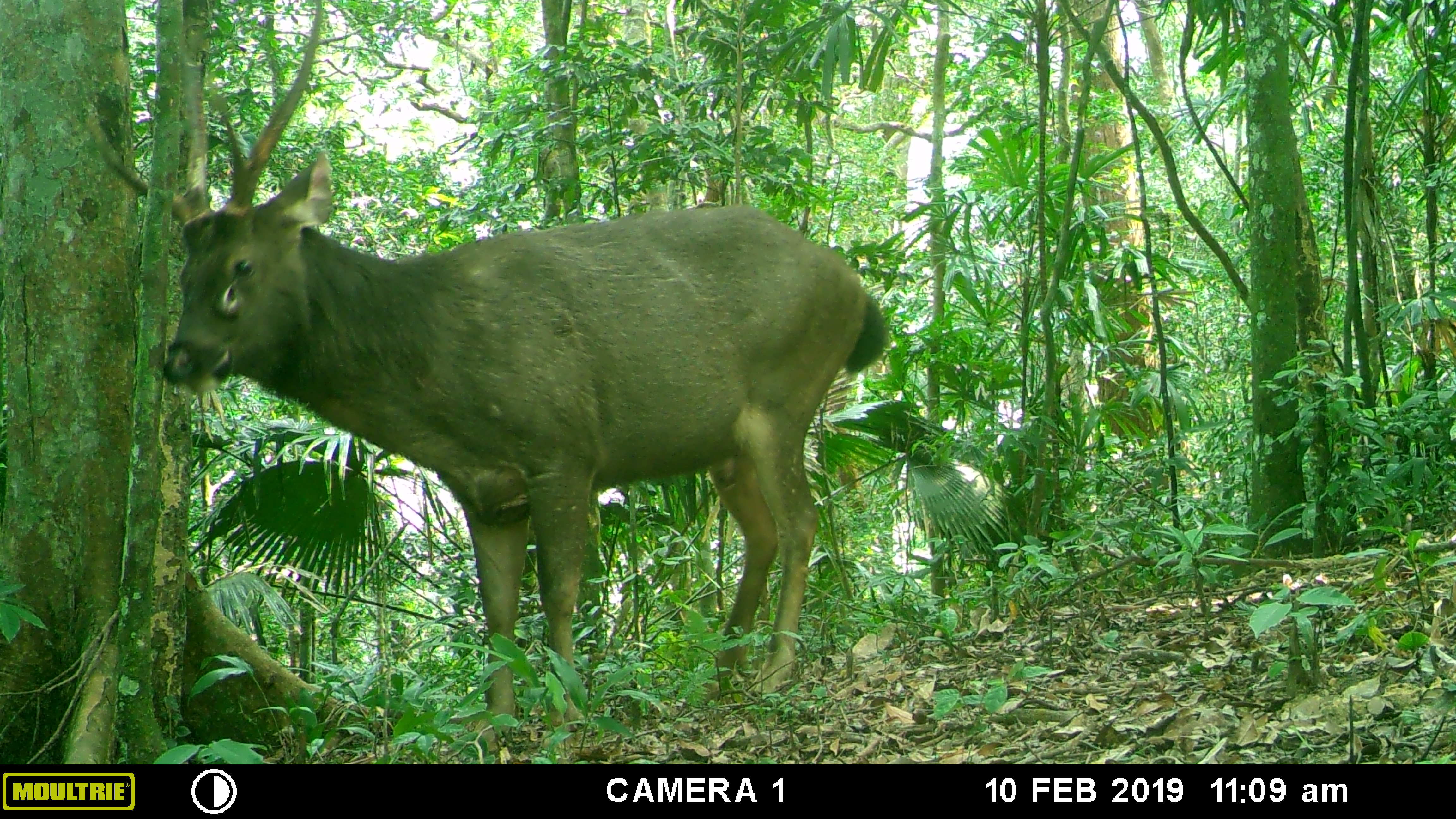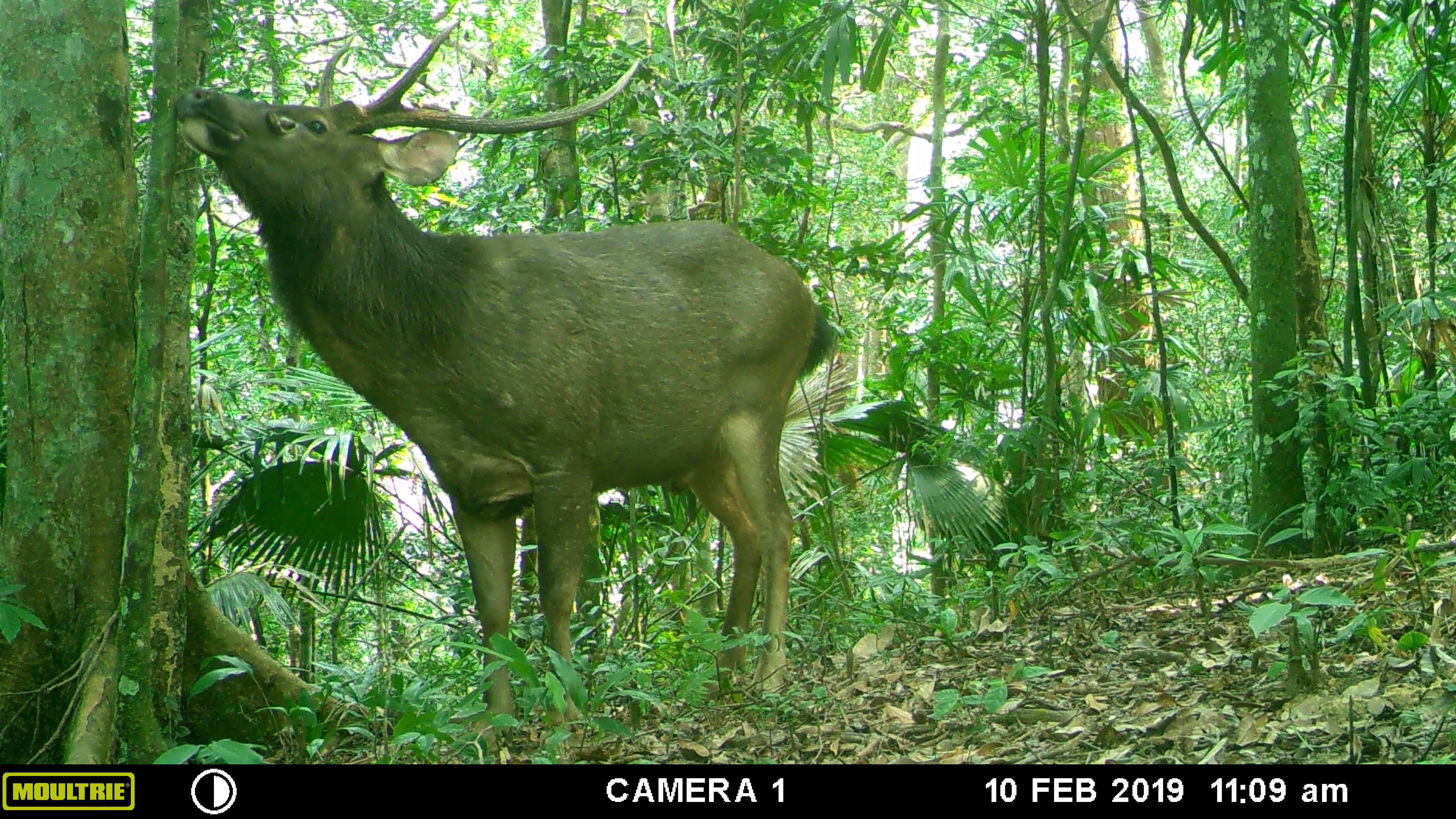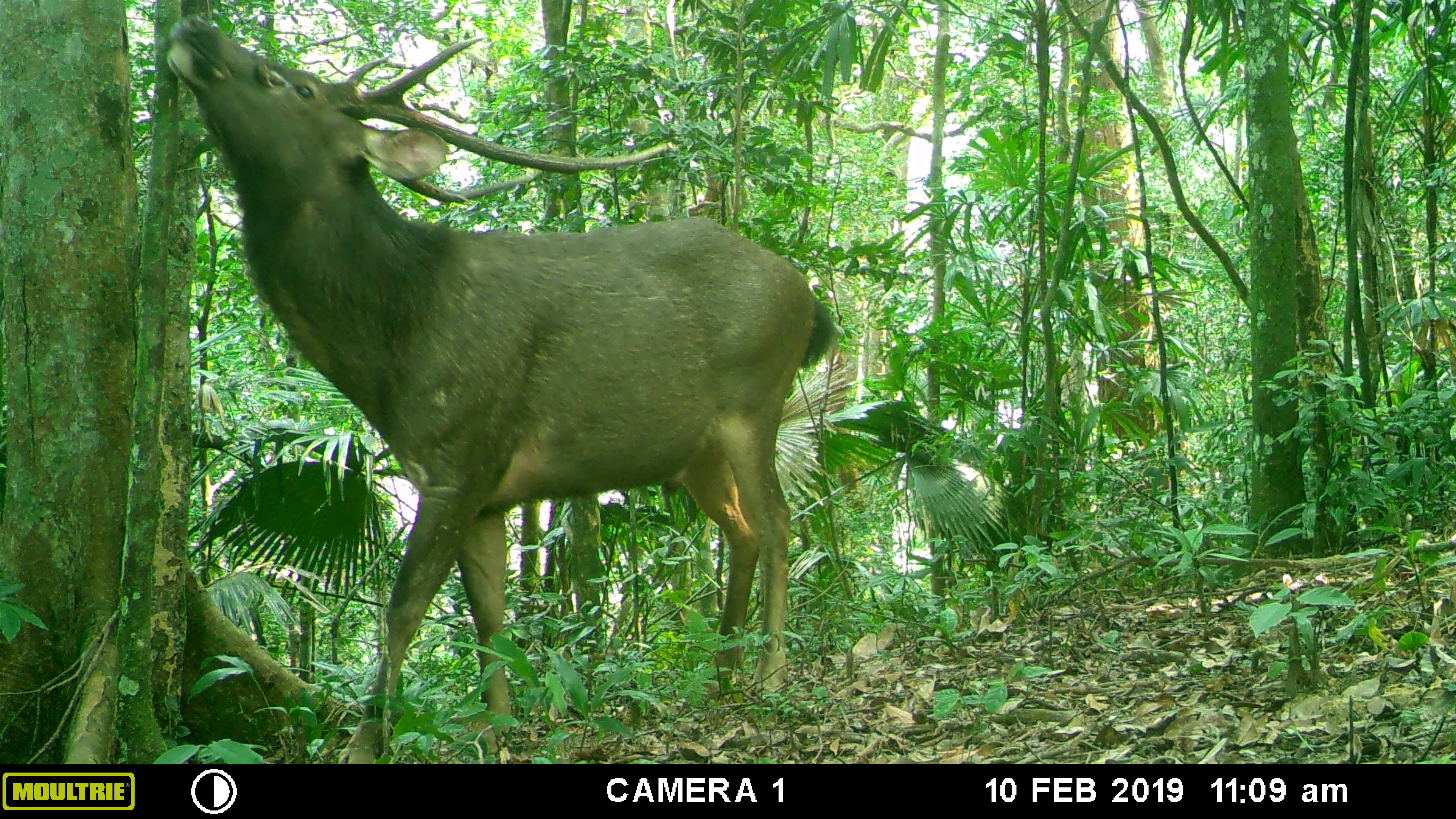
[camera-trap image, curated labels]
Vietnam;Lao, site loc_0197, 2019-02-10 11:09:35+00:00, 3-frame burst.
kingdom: Animalia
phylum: Chordata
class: Mammalia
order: Artiodactyla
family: Cervidae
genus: Rusa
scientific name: Rusa unicolor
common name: sambar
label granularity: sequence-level